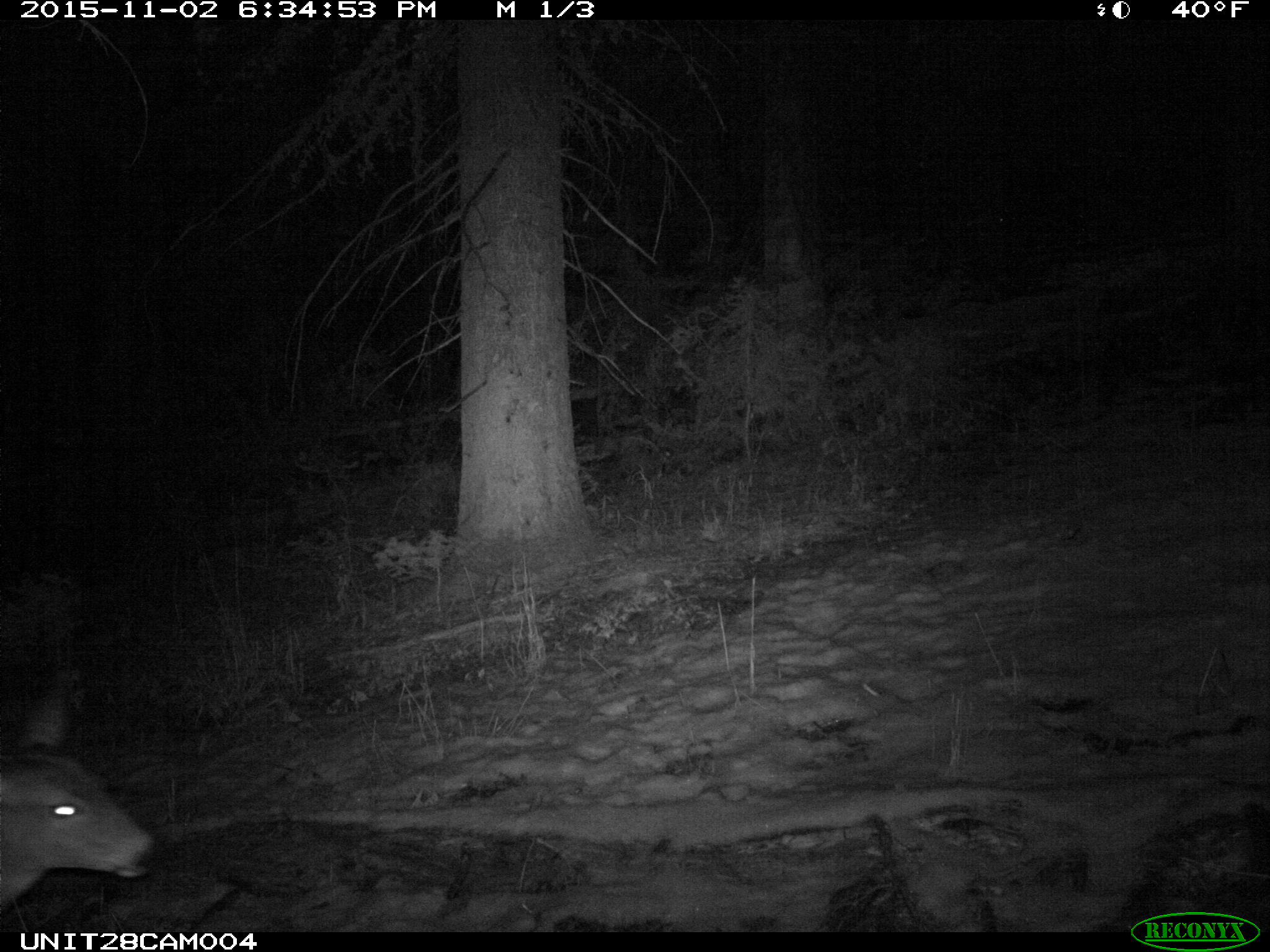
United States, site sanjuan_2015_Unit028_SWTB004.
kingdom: Animalia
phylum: Chordata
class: Mammalia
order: Artiodactyla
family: Cervidae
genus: Odocoileus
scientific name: Odocoileus hemionus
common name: mule deer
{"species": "Odocoileus hemionus (mule deer)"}